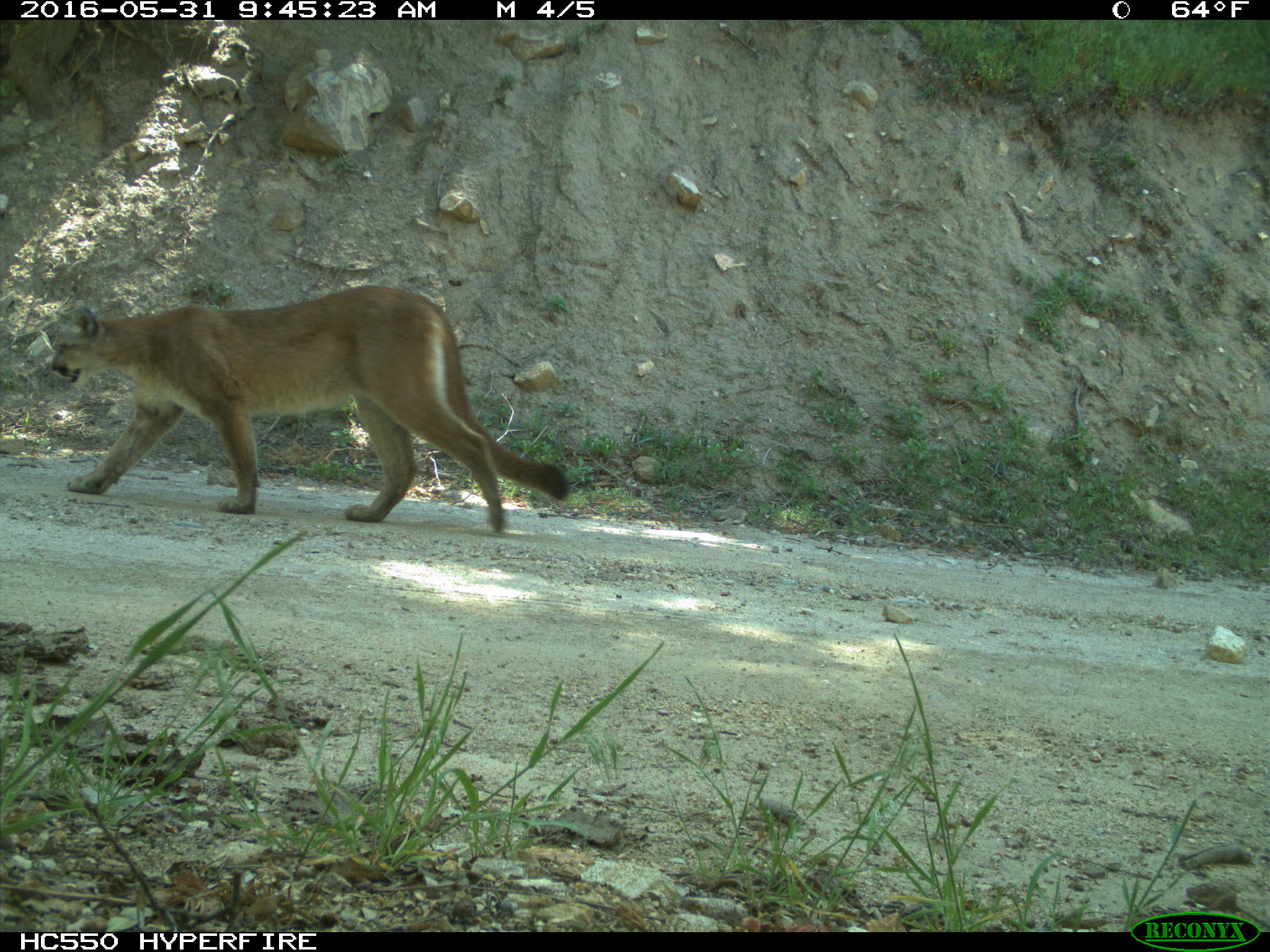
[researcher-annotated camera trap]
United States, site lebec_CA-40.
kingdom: Animalia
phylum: Chordata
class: Mammalia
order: Carnivora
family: Felidae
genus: Puma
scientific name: Puma concolor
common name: mountain lion